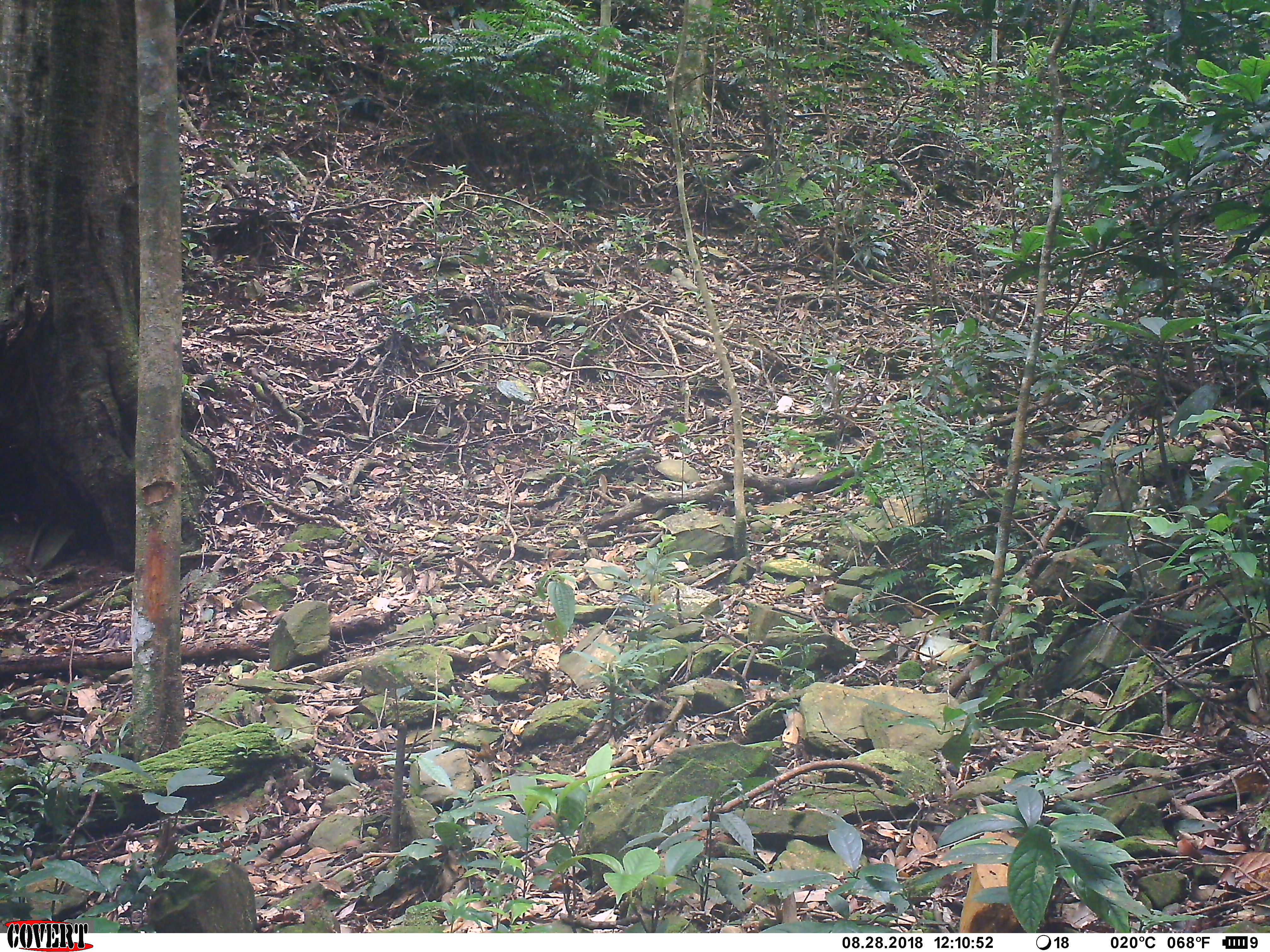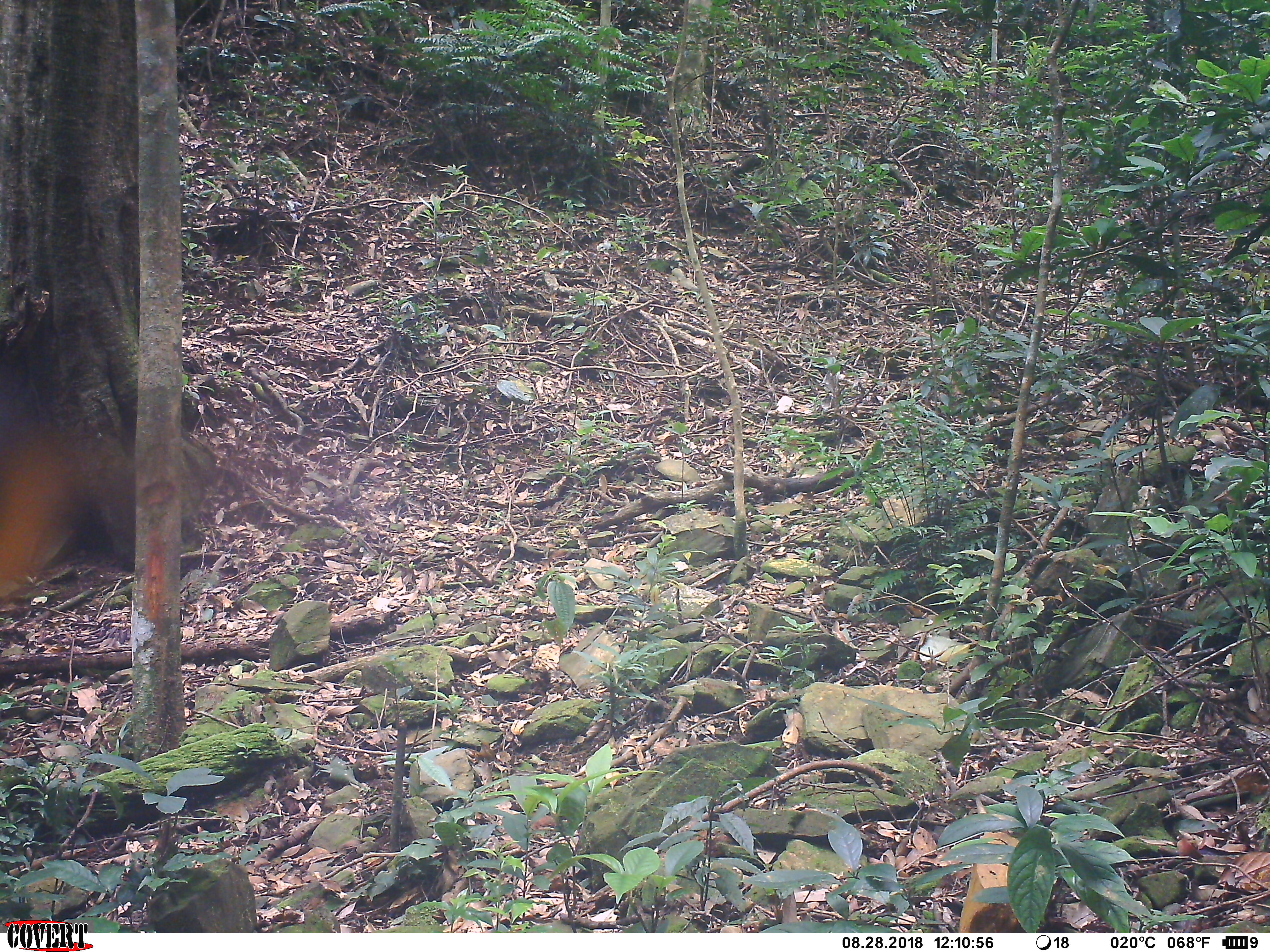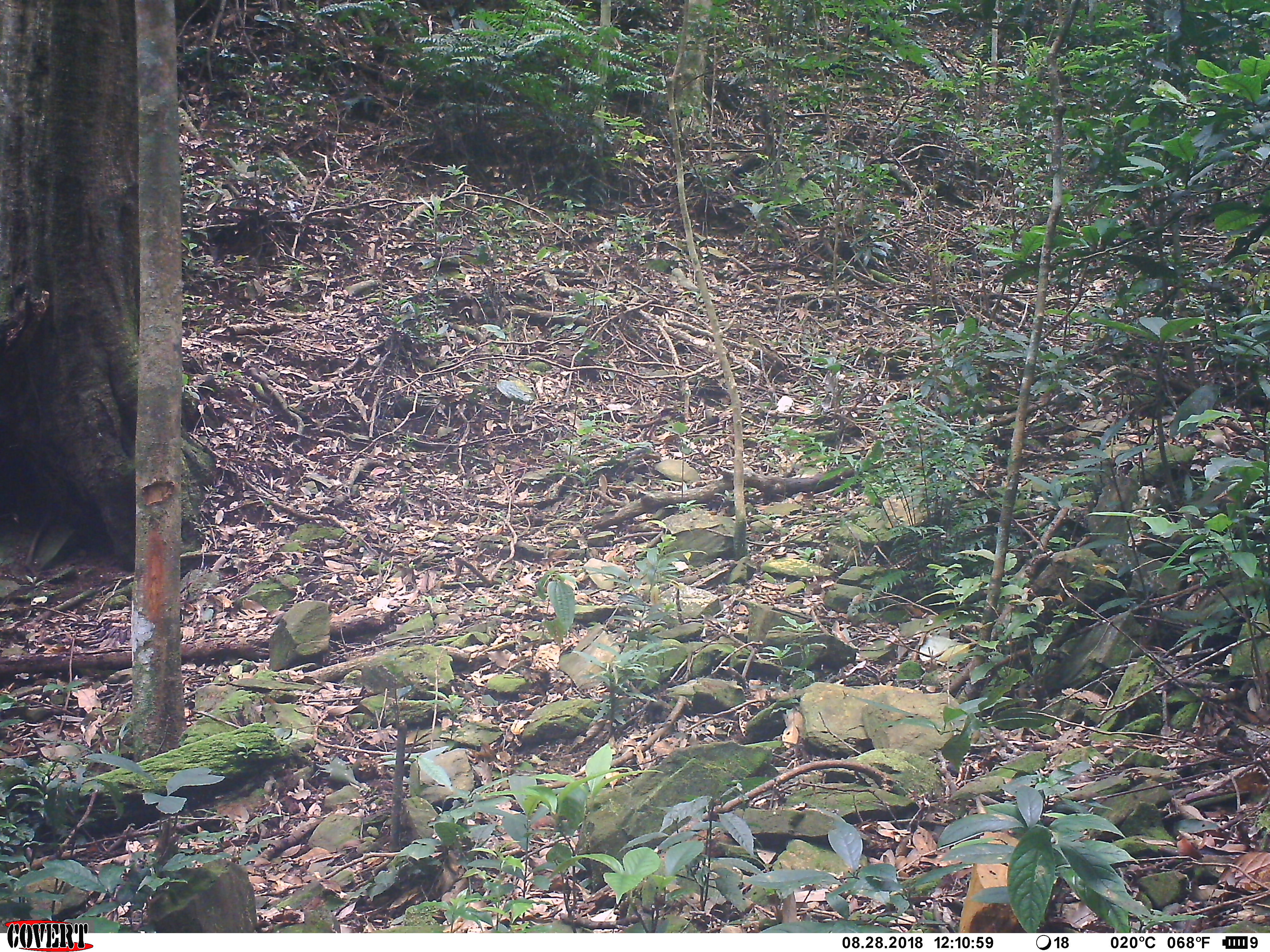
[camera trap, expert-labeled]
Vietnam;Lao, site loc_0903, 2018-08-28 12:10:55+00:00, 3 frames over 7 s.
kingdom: Animalia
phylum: Arthropoda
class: Insecta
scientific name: Insecta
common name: insect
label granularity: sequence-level